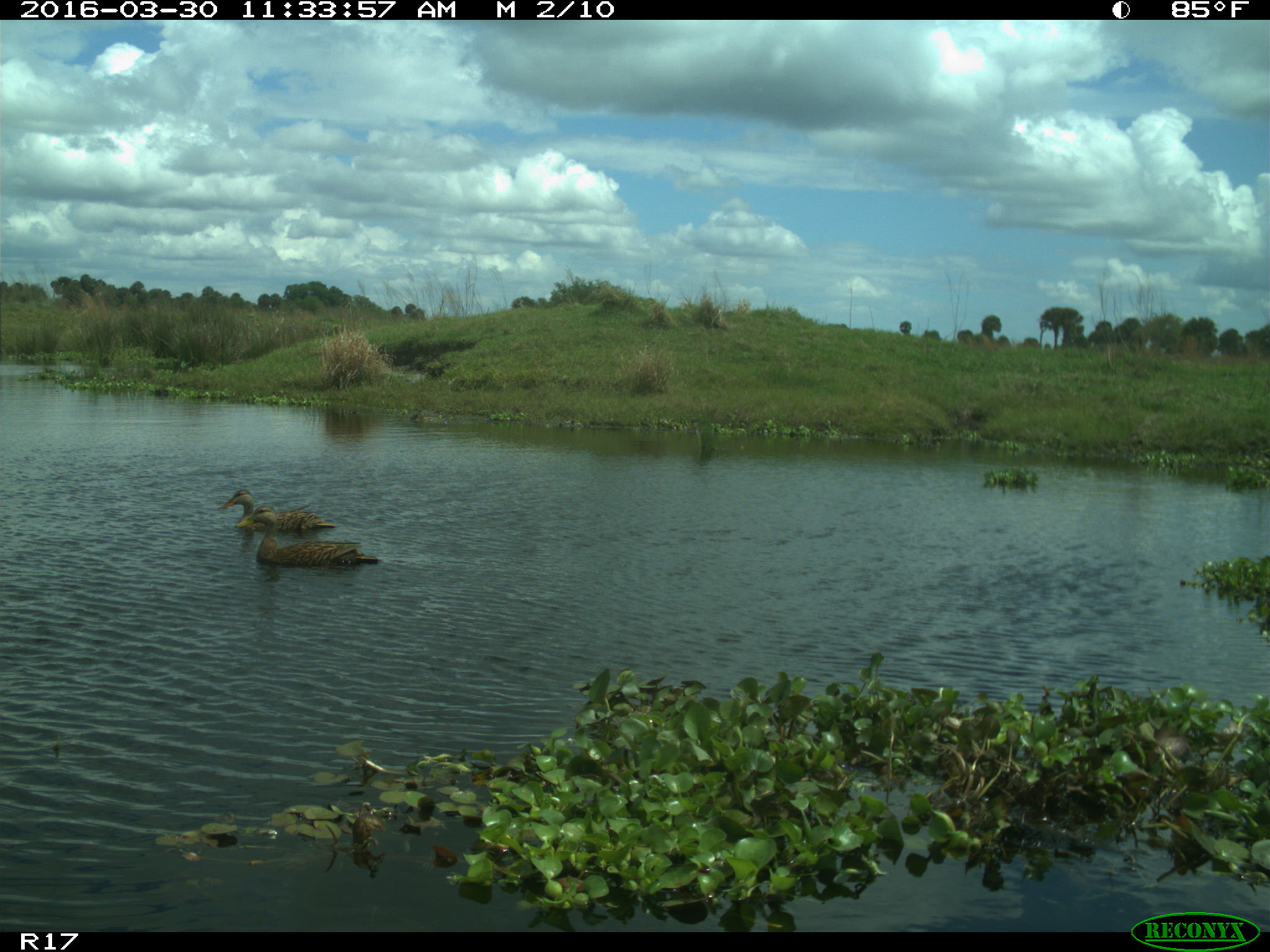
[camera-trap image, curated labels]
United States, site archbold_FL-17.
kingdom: Animalia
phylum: Chordata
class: Aves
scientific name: Aves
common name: birds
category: unidentified bird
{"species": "unidentified bird (birds) (Aves)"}